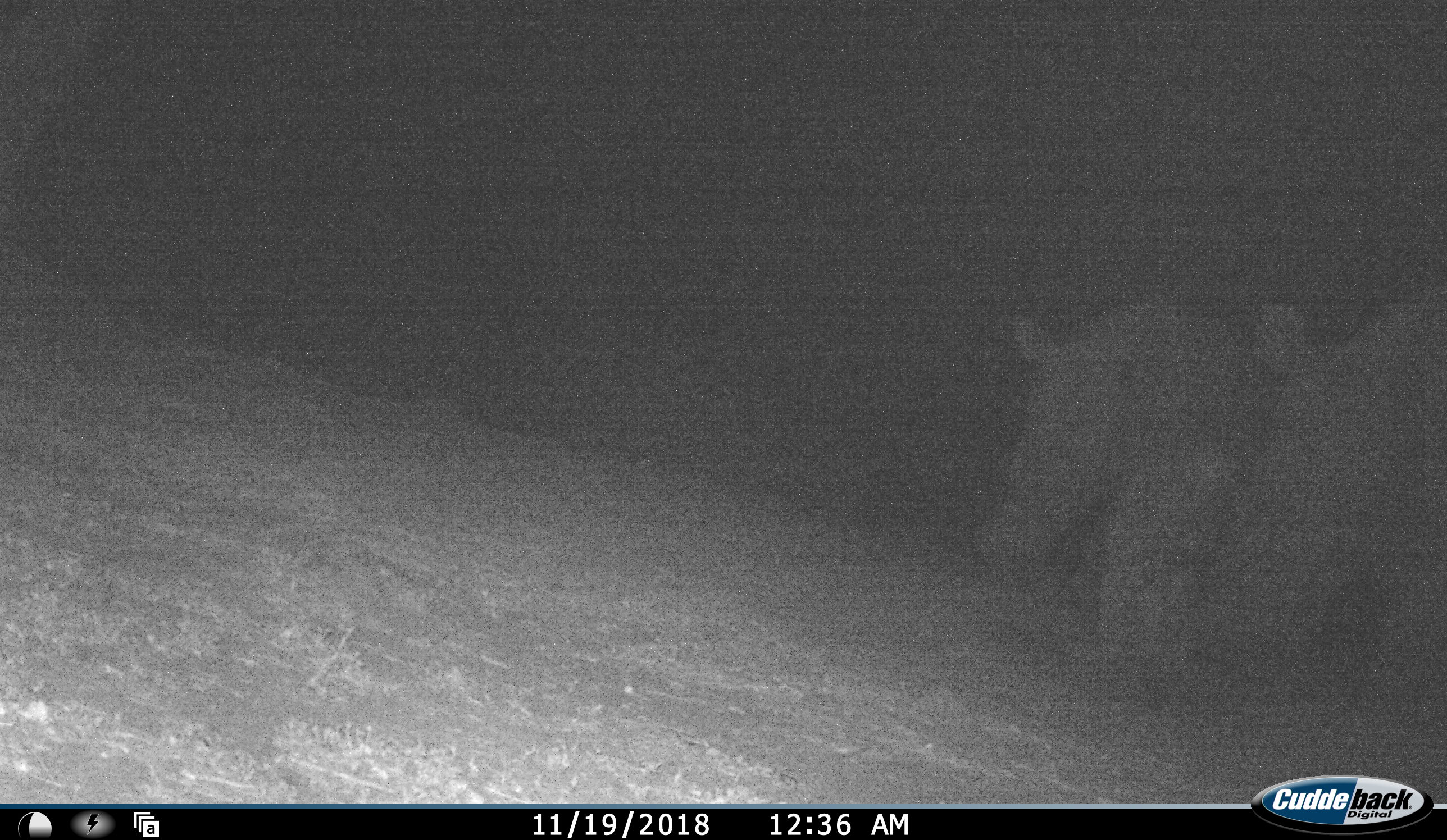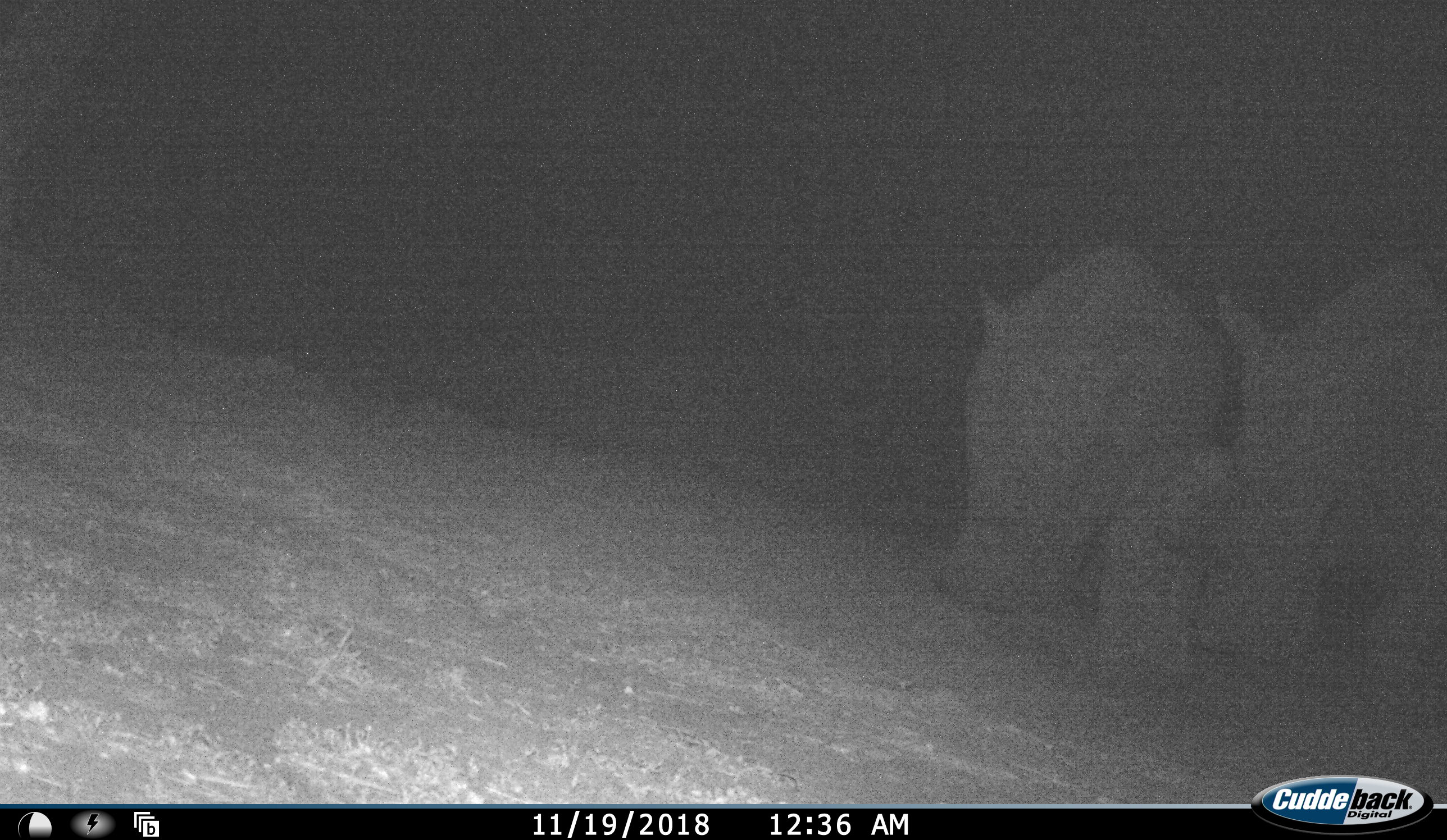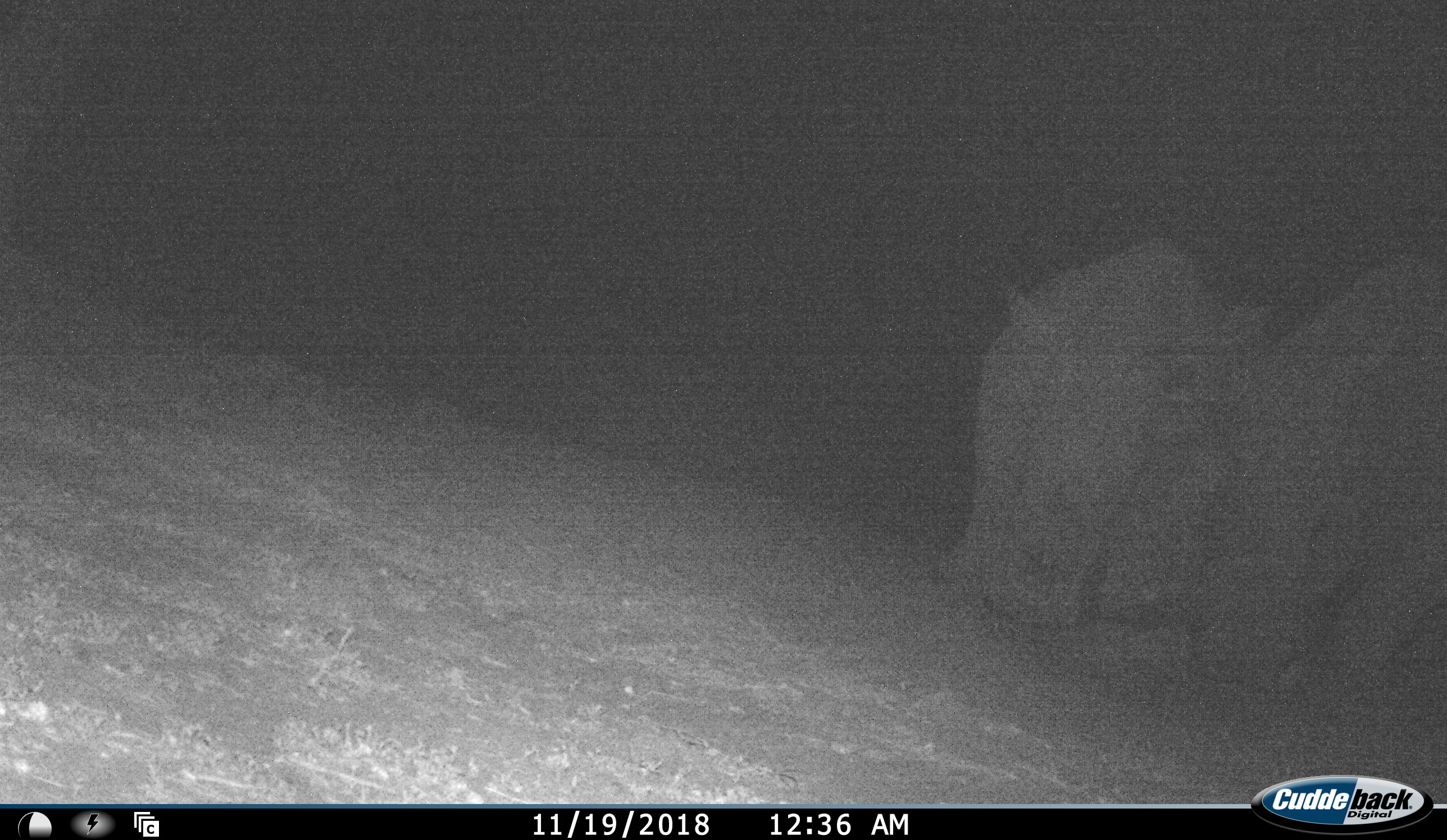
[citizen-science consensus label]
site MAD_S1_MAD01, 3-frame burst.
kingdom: Animalia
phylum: Chordata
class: Mammalia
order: Perissodactyla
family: Rhinocerotidae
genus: Ceratotherium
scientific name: Ceratotherium simum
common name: white rhinoceros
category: rhinoceroswhite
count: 2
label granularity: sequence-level